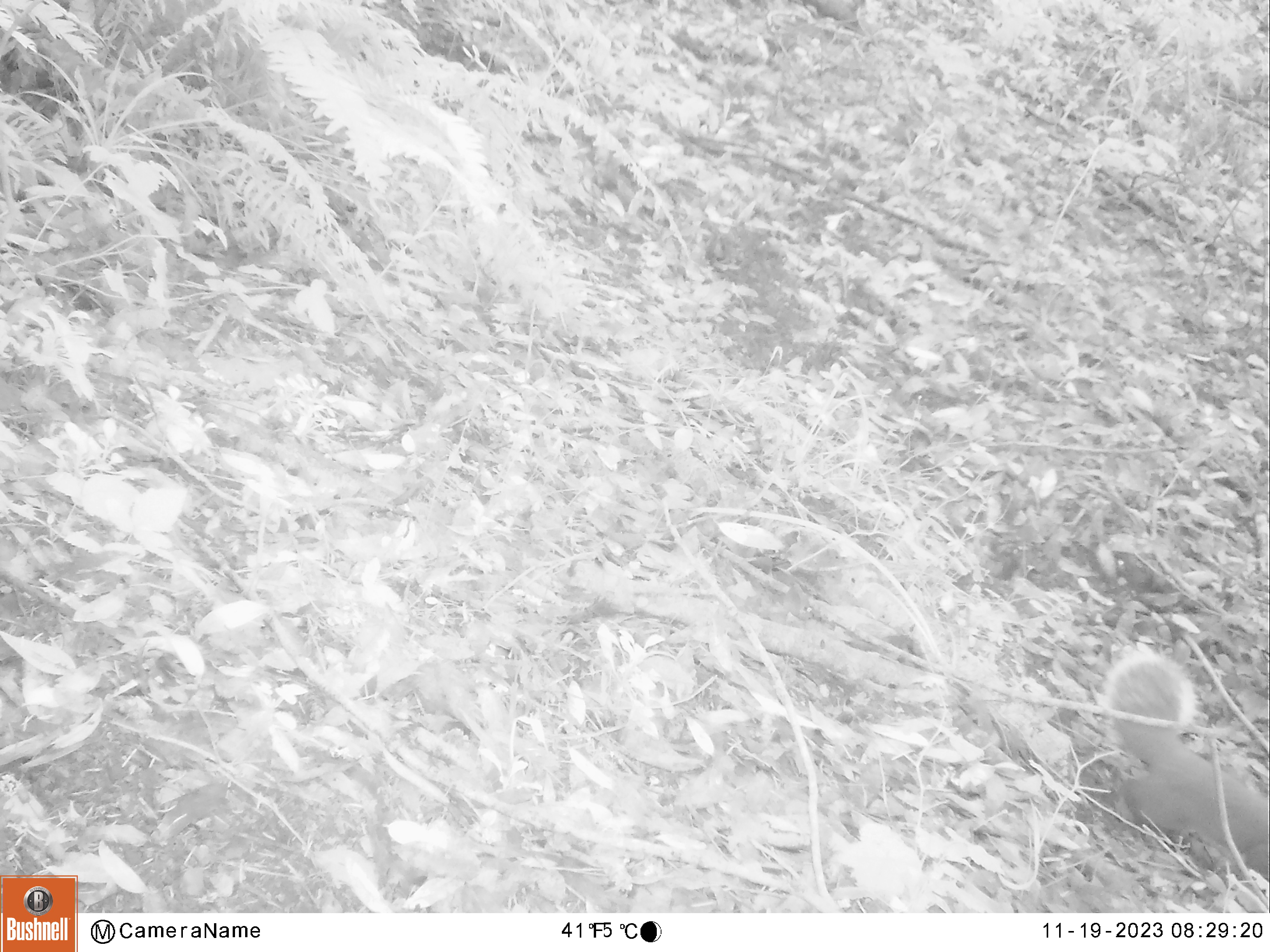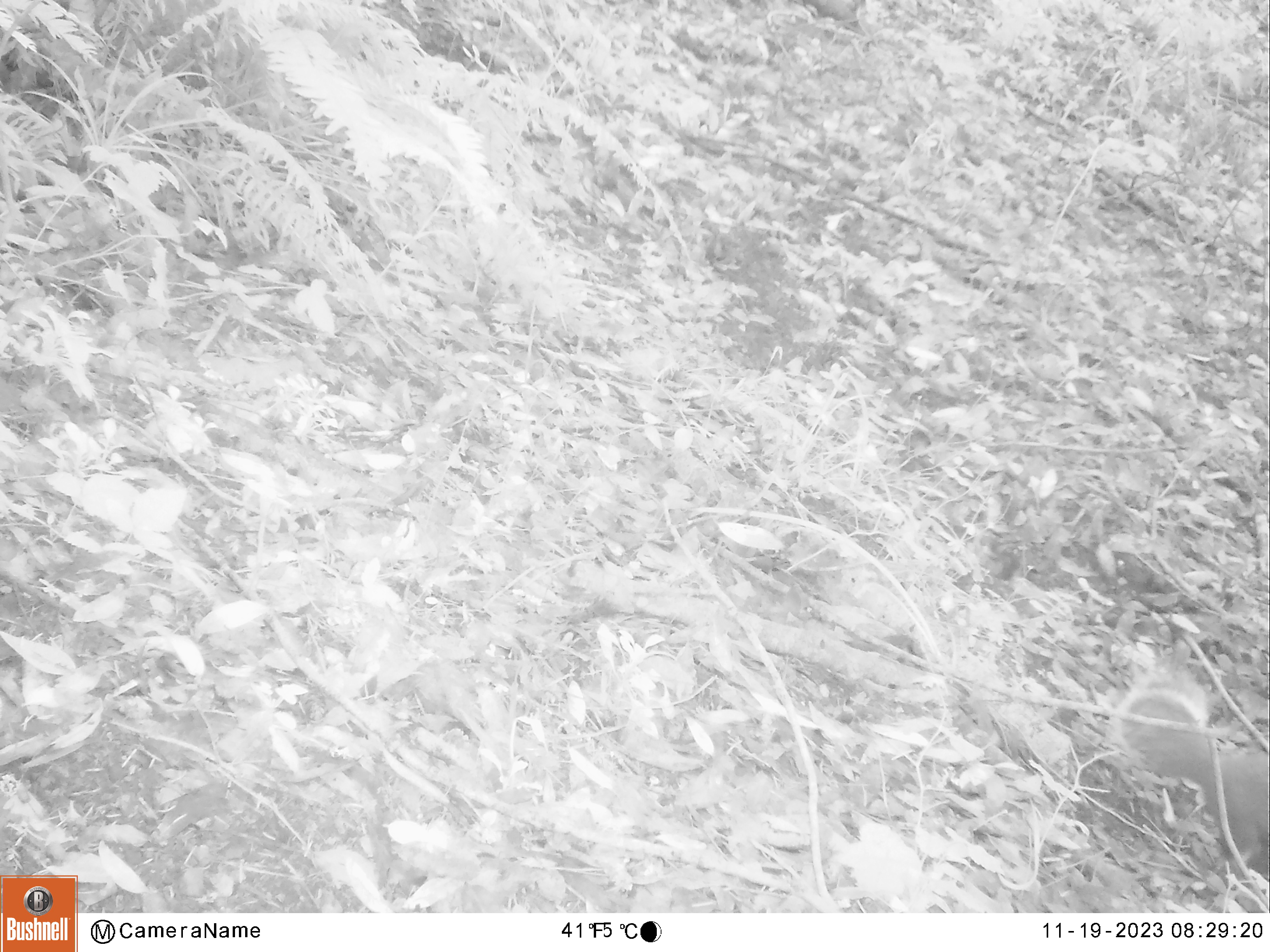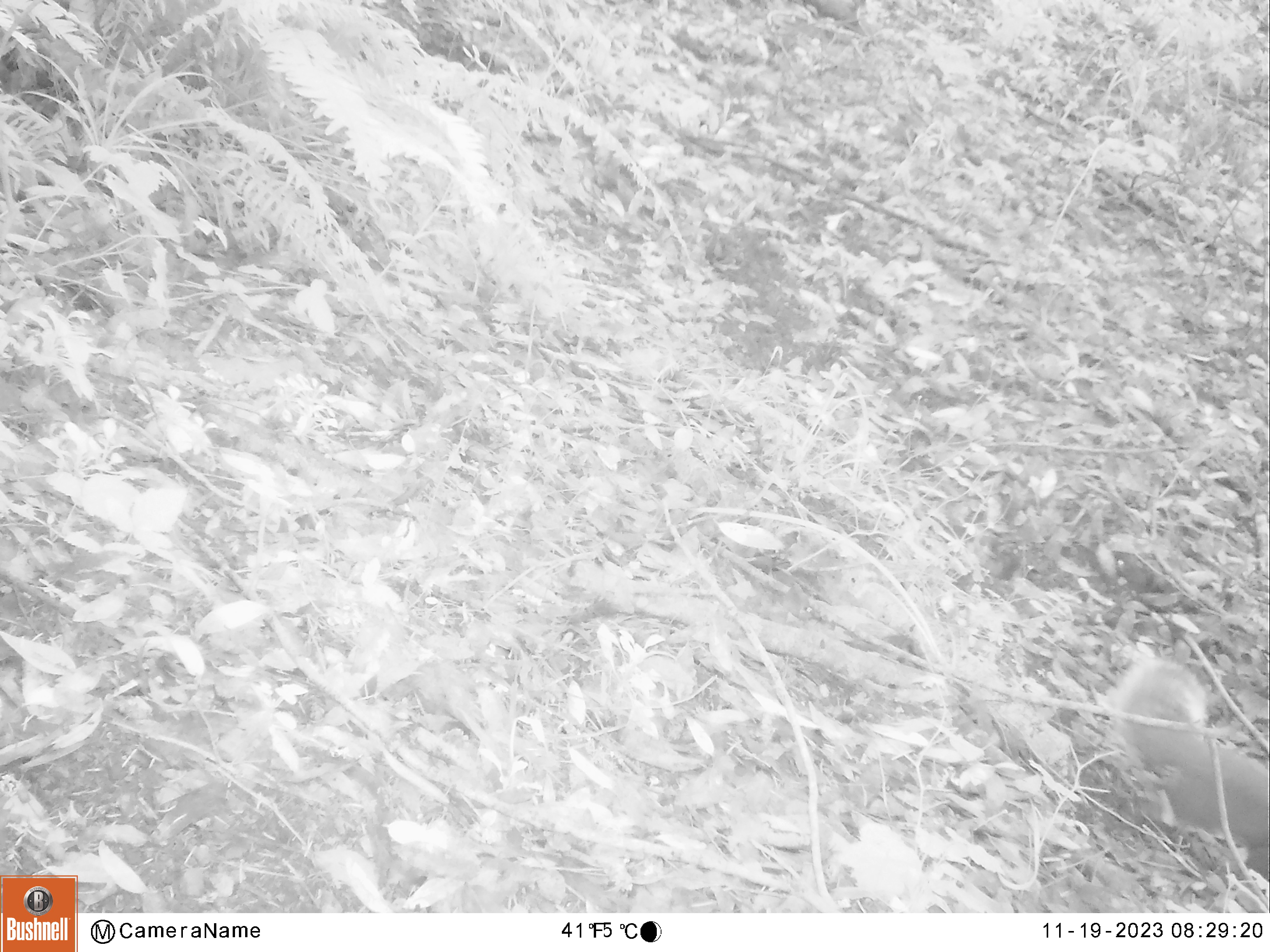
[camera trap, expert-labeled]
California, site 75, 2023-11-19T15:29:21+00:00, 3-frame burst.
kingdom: Animalia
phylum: Chordata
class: Mammalia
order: Rodentia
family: Sciuridae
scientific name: Sciuridae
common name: squirrel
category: unknown squirrel